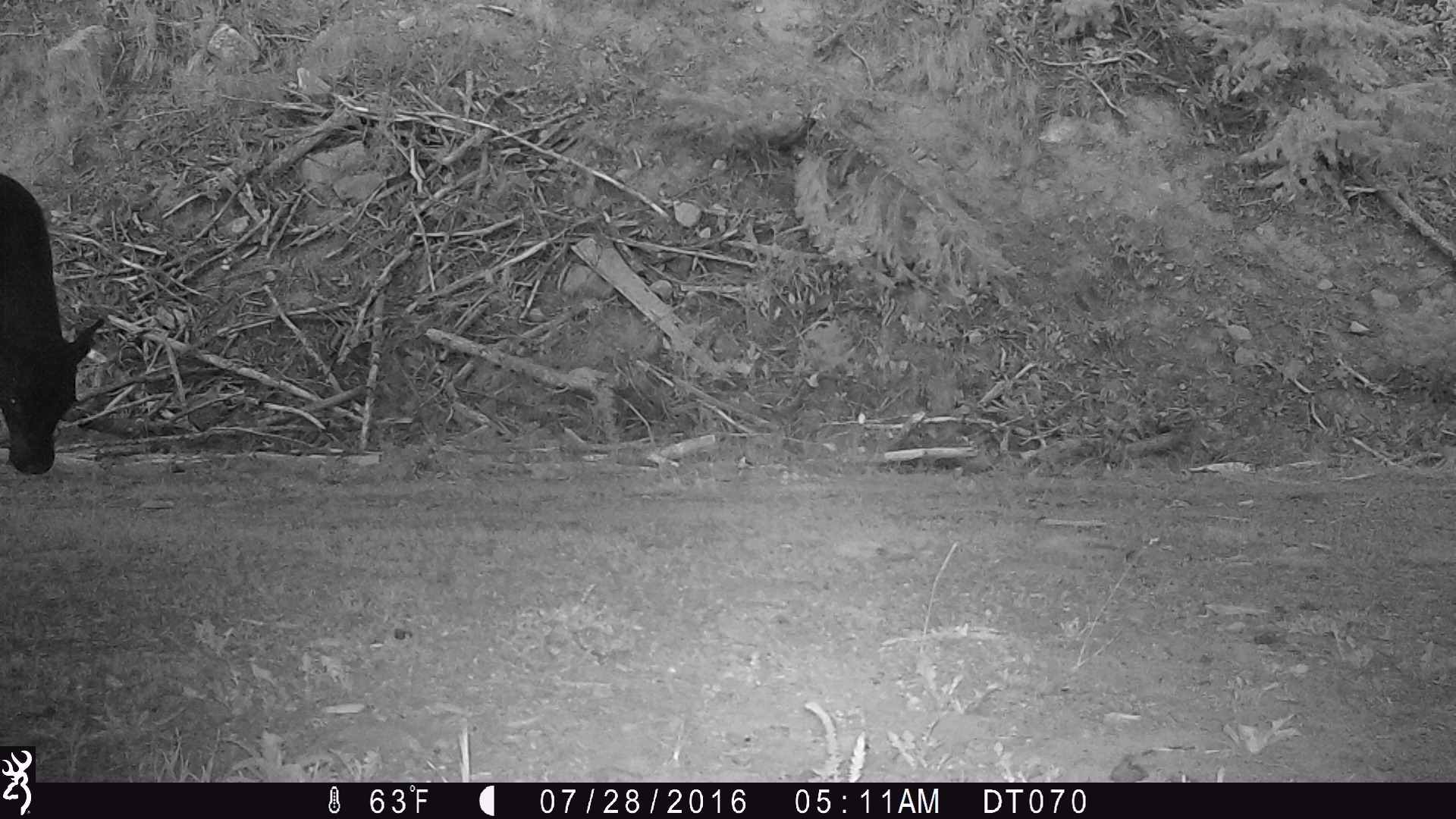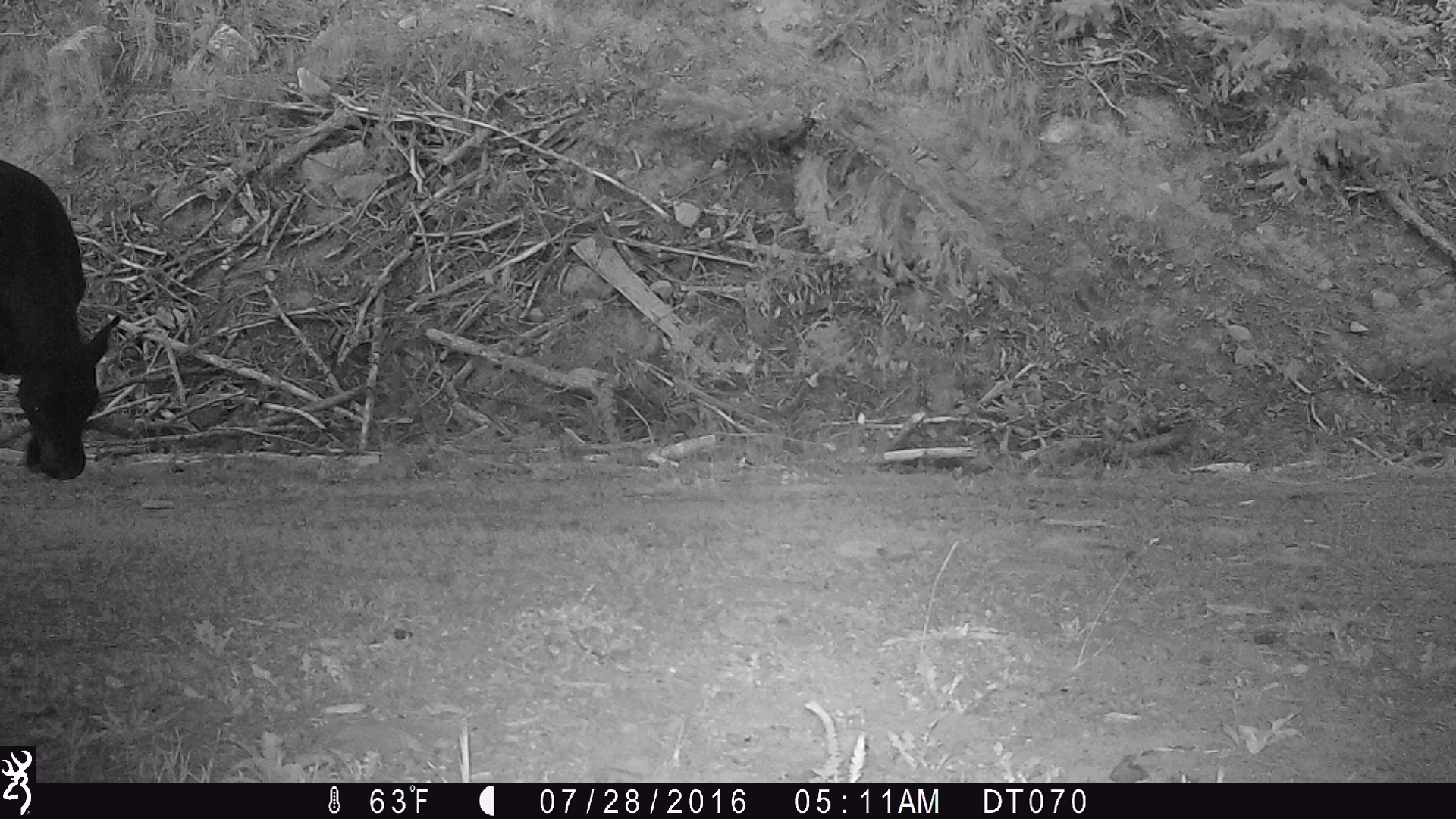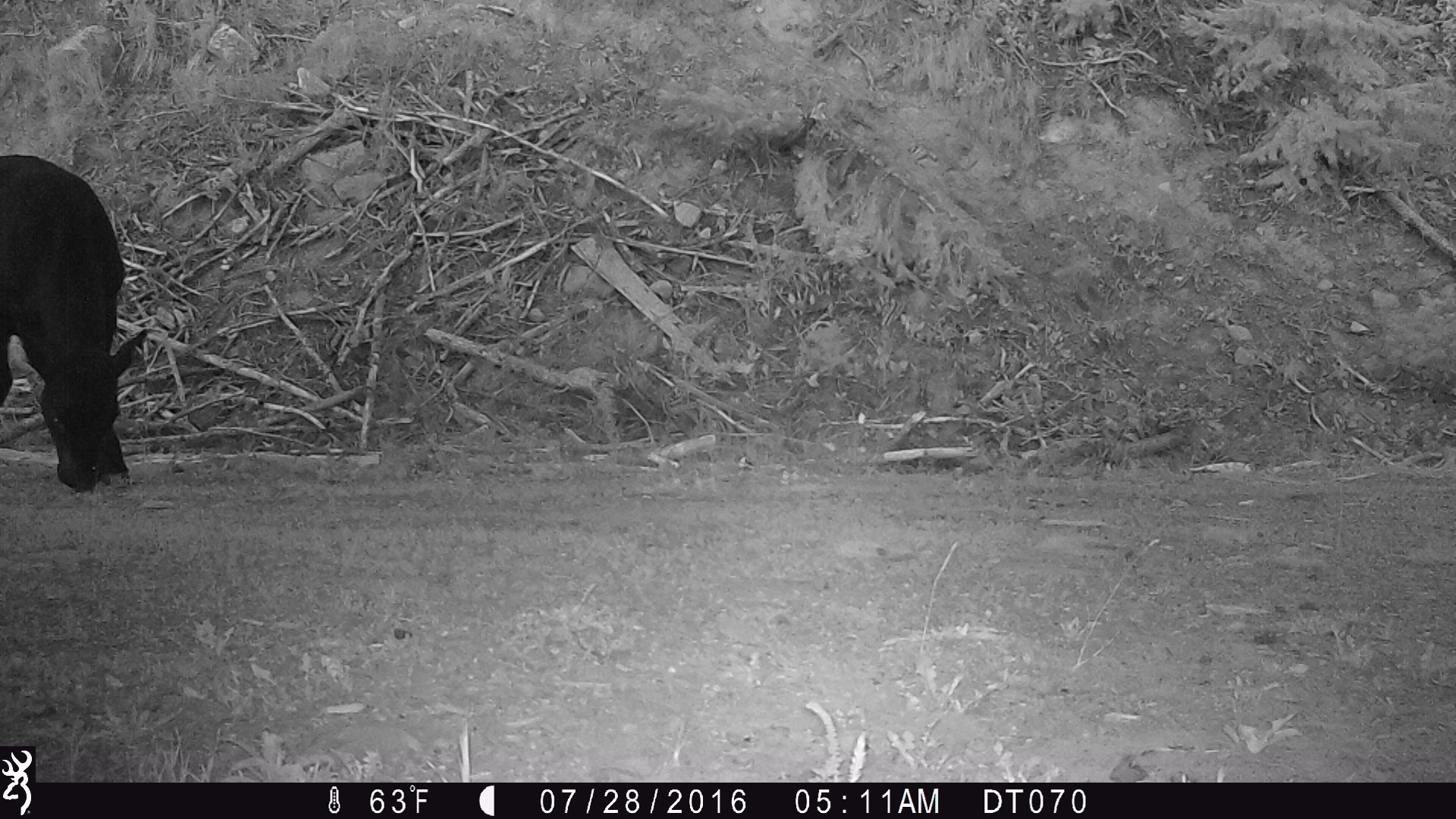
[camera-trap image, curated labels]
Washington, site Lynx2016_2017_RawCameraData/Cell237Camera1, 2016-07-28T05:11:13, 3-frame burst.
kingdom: Animalia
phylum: Chordata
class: Mammalia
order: Artiodactyla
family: Bovidae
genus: Bos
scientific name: Bos taurus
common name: domestic cattle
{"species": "domestic cattle (Bos taurus)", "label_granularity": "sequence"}